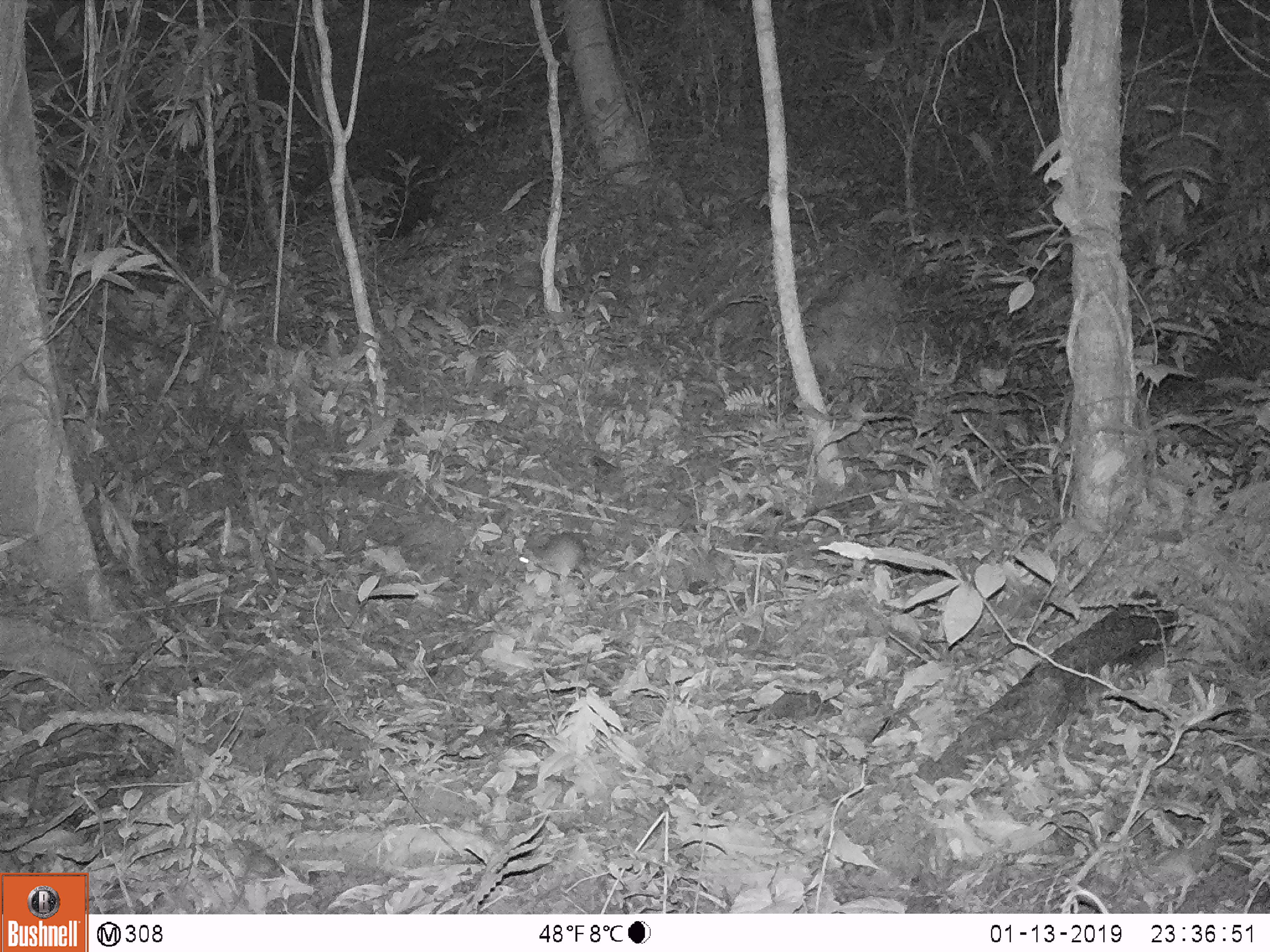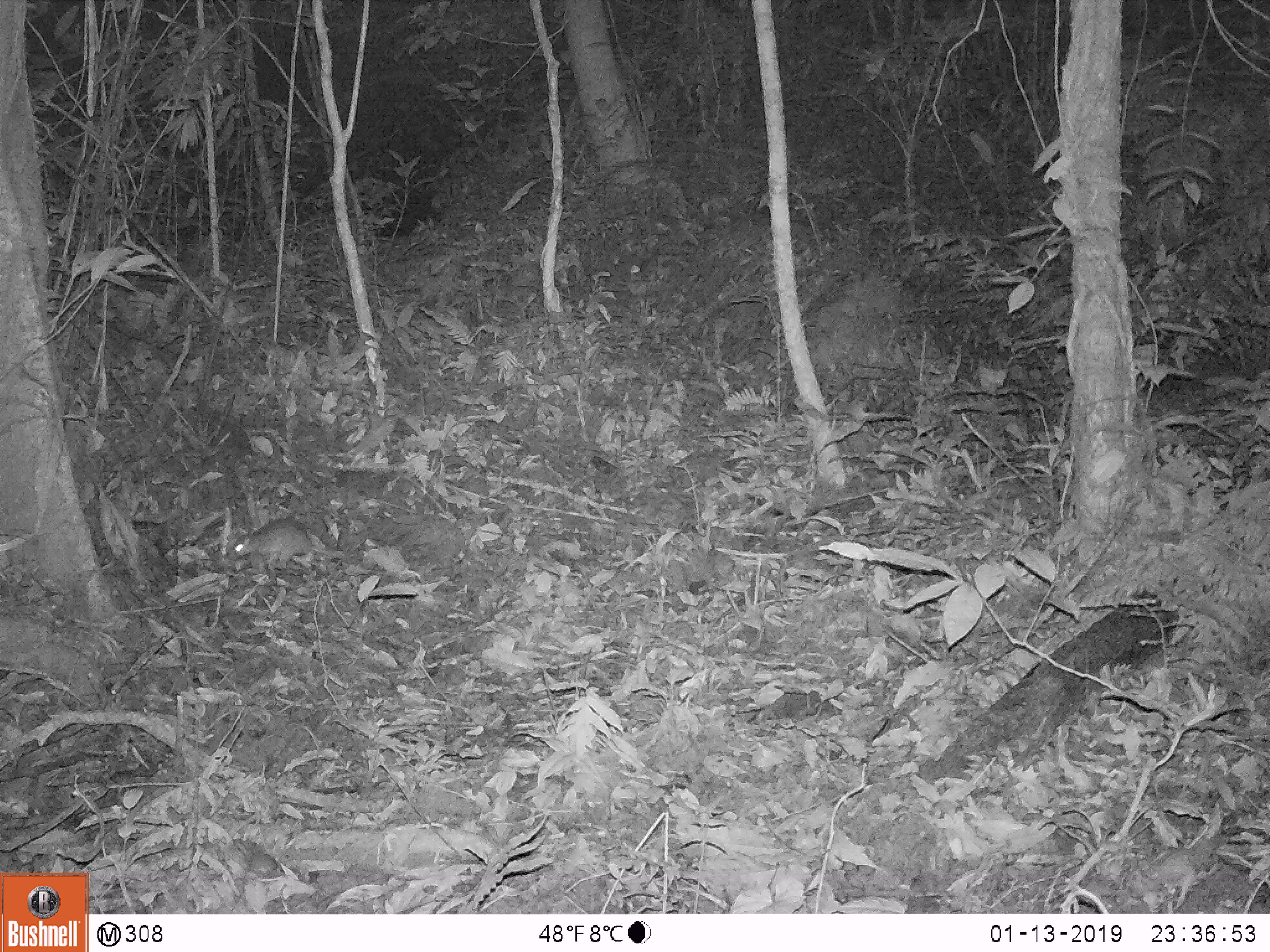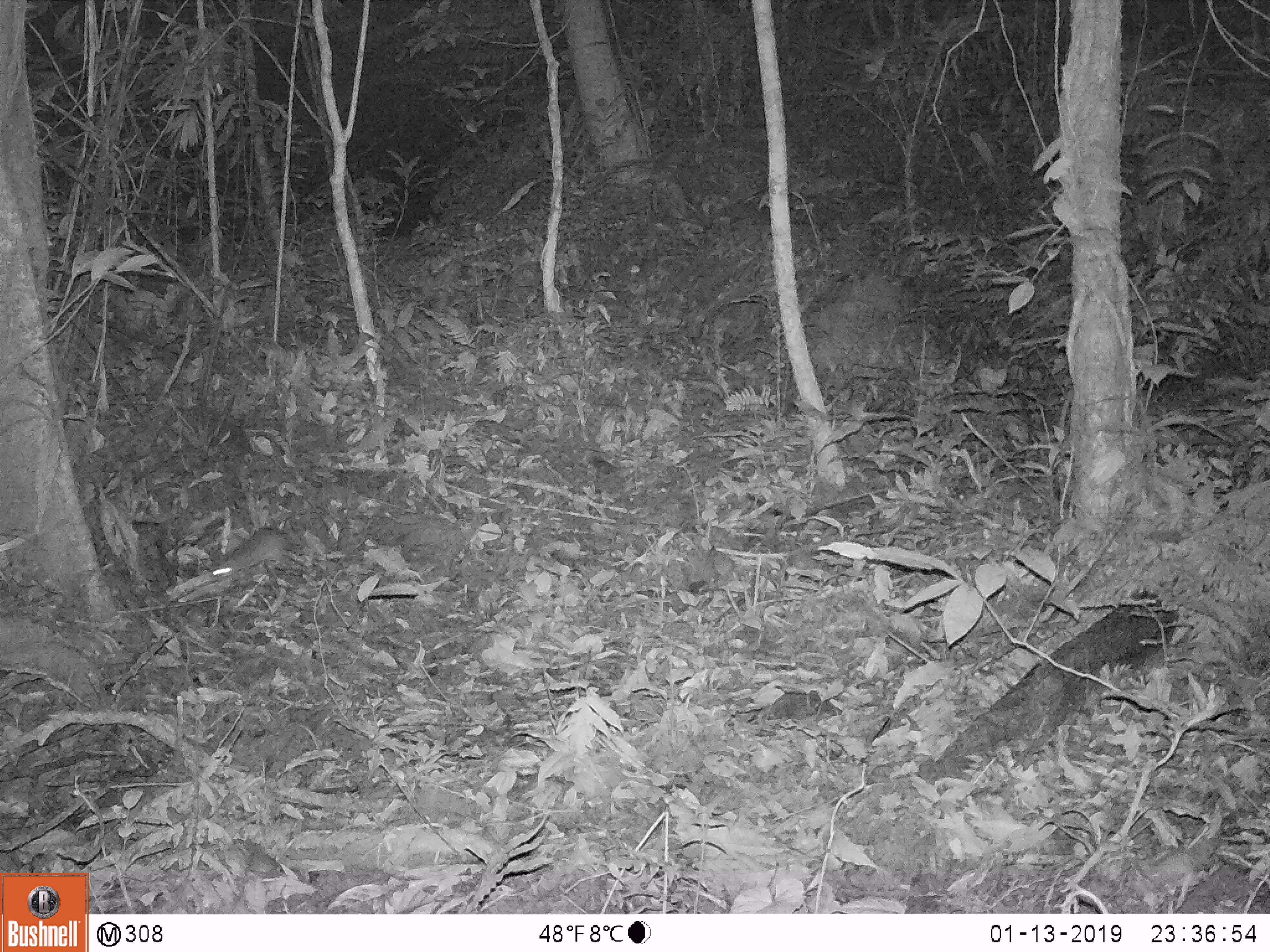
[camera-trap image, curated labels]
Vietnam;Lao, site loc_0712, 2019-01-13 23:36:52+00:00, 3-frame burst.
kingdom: Animalia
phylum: Chordata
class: Mammalia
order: Rodentia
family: Muridae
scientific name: Muridae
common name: old-world mice and rats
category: unidentified murid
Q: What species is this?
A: Unidentified murid (old-world mice and rats) (Muridae).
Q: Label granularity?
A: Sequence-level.